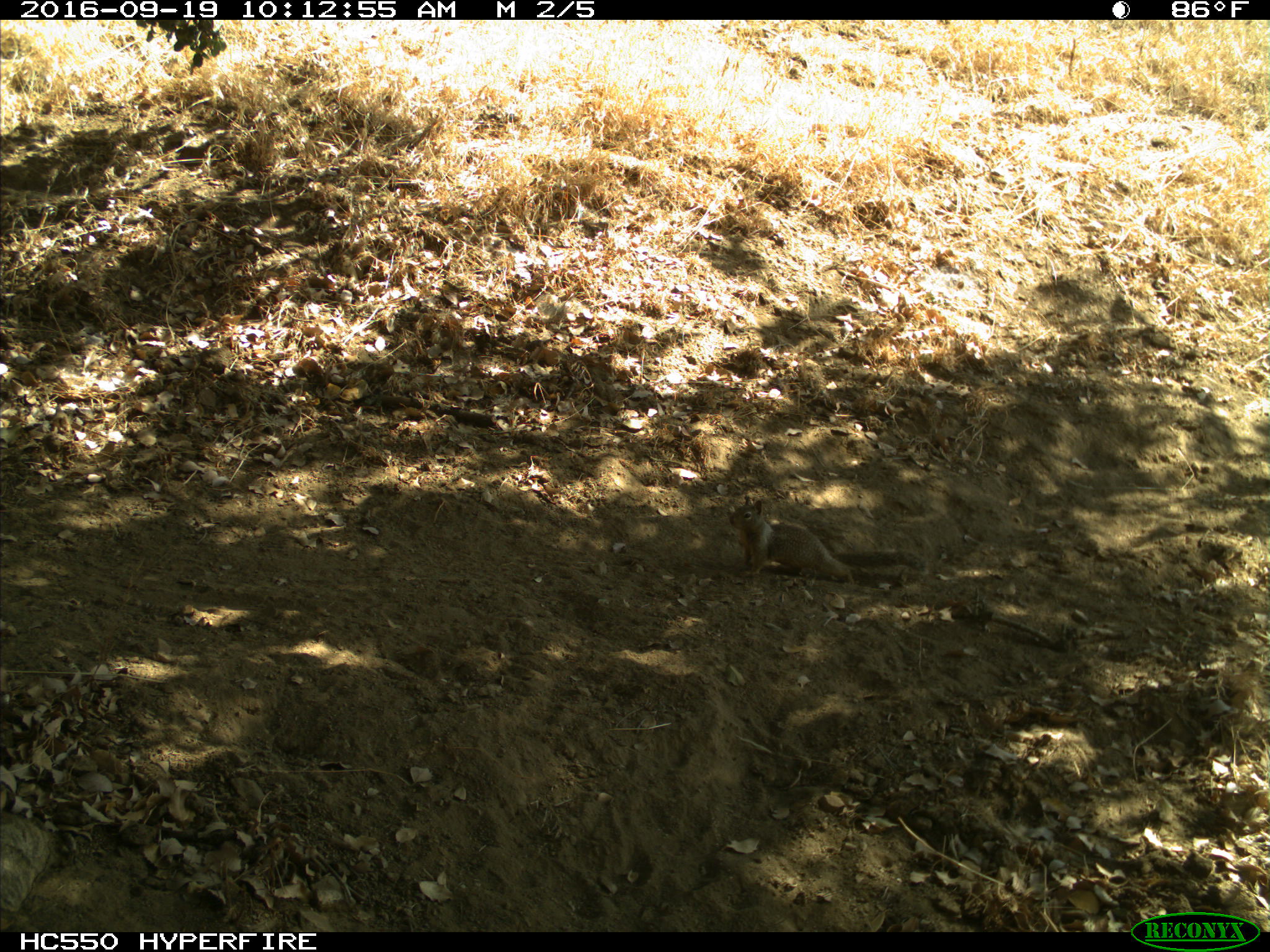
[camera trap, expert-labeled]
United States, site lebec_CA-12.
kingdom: Animalia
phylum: Chordata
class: Mammalia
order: Rodentia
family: Sciuridae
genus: Otospermophilus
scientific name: Otospermophilus beecheyi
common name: california ground squirrel